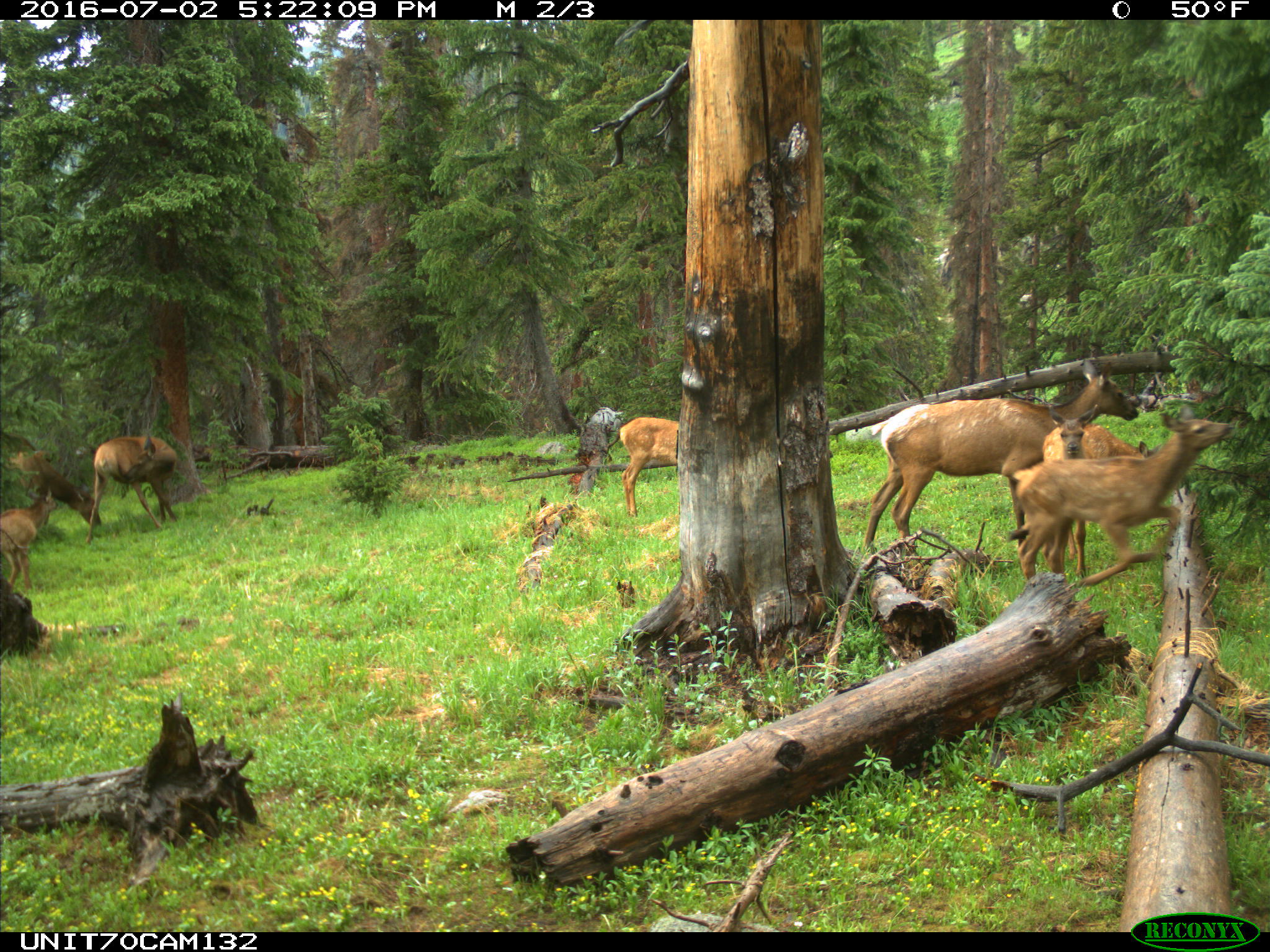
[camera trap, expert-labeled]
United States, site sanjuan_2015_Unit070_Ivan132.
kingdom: Animalia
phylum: Chordata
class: Mammalia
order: Artiodactyla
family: Cervidae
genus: Cervus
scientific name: Cervus elaphus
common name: red deer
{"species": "Cervus elaphus (red deer)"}